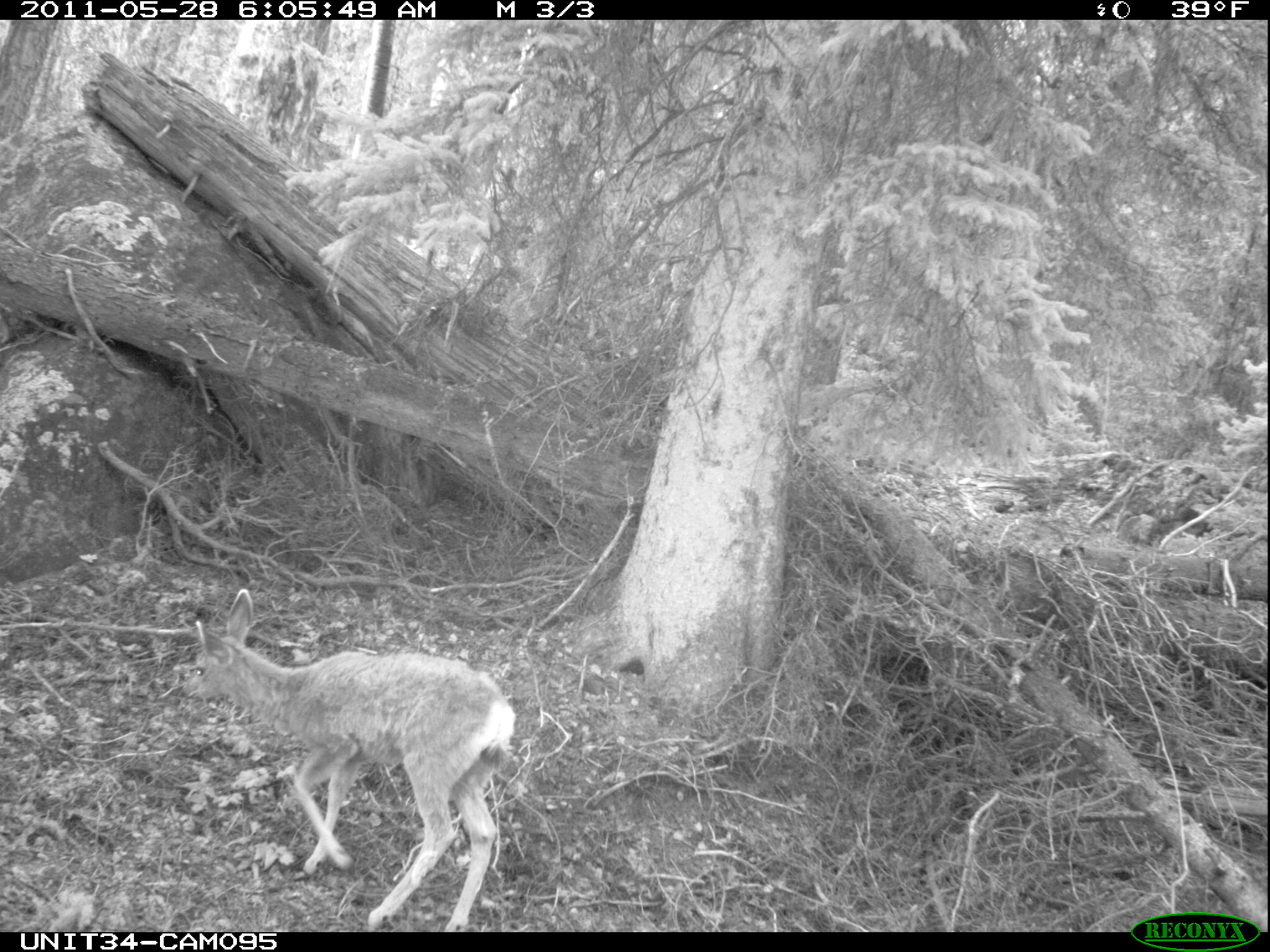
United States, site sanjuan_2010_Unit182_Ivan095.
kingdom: Animalia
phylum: Chordata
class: Mammalia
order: Artiodactyla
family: Cervidae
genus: Odocoileus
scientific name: Odocoileus hemionus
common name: mule deer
Odocoileus hemionus (mule deer).